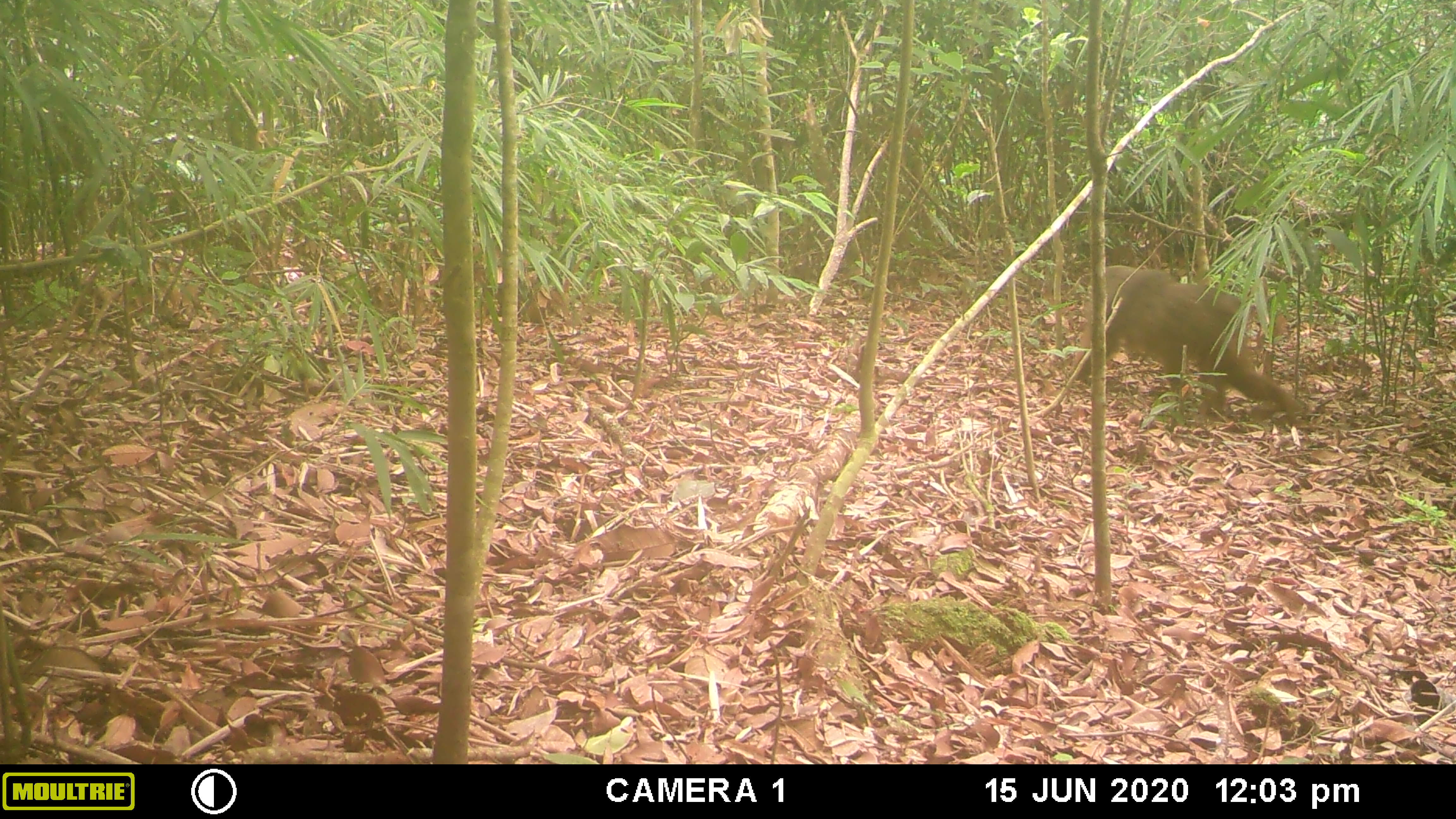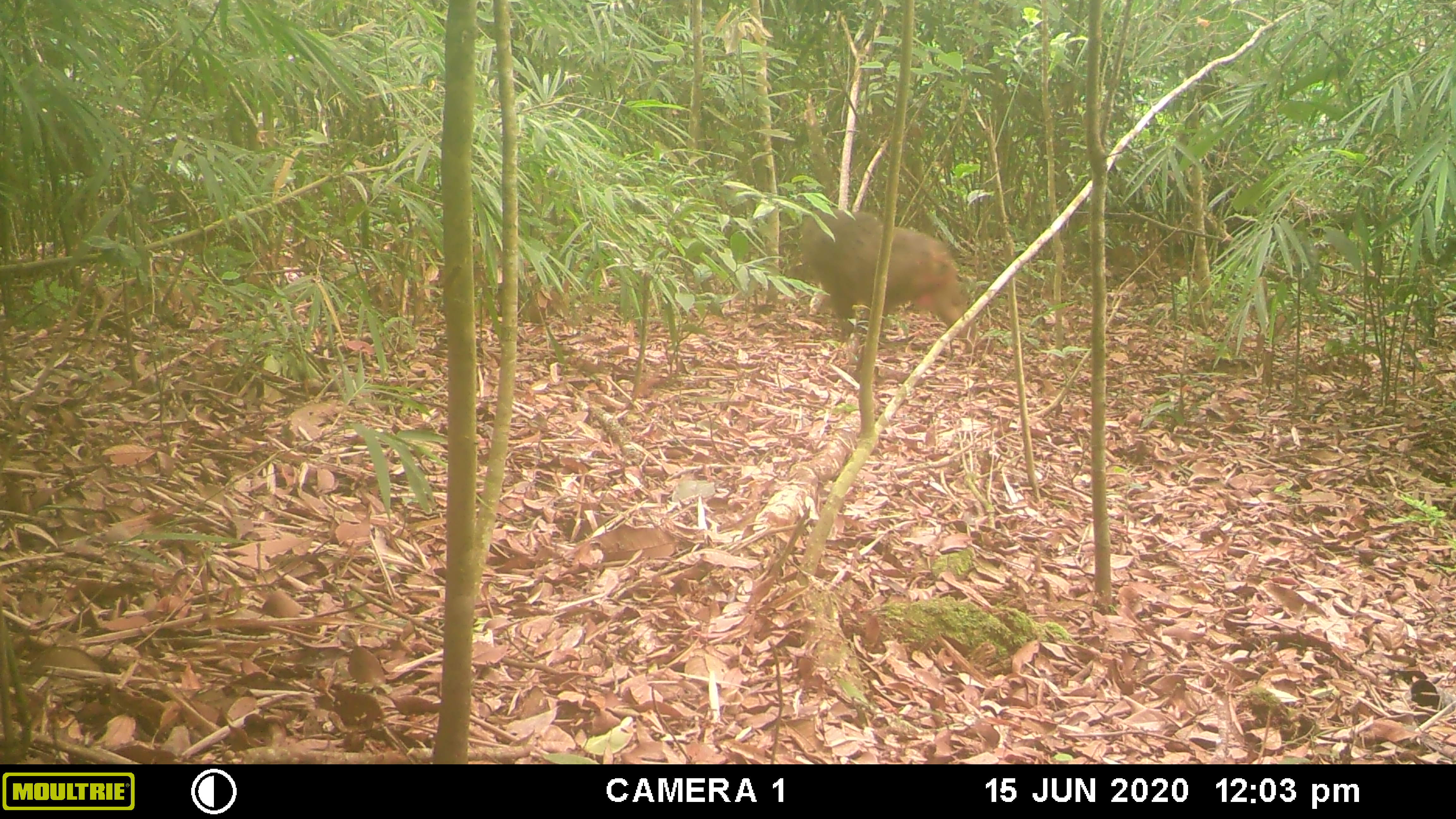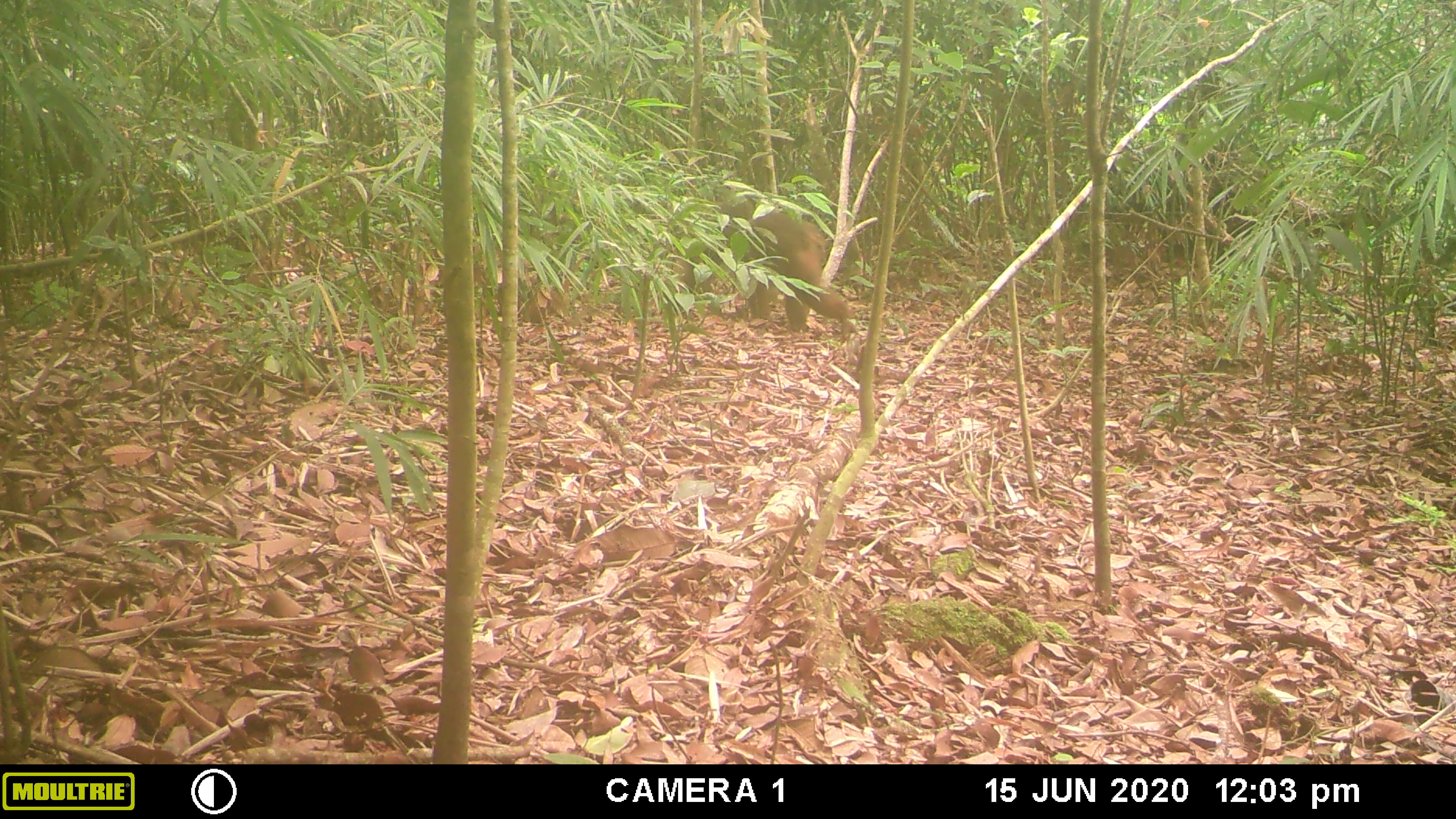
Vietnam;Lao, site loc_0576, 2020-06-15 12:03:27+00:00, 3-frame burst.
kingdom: Animalia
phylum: Chordata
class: Mammalia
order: Primates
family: Cercopithecidae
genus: Macaca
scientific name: Macaca arctoides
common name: stump-tailed macaque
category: stump tailed macaque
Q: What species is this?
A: Stump tailed macaque (stump-tailed macaque) (Macaca arctoides).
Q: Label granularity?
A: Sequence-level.